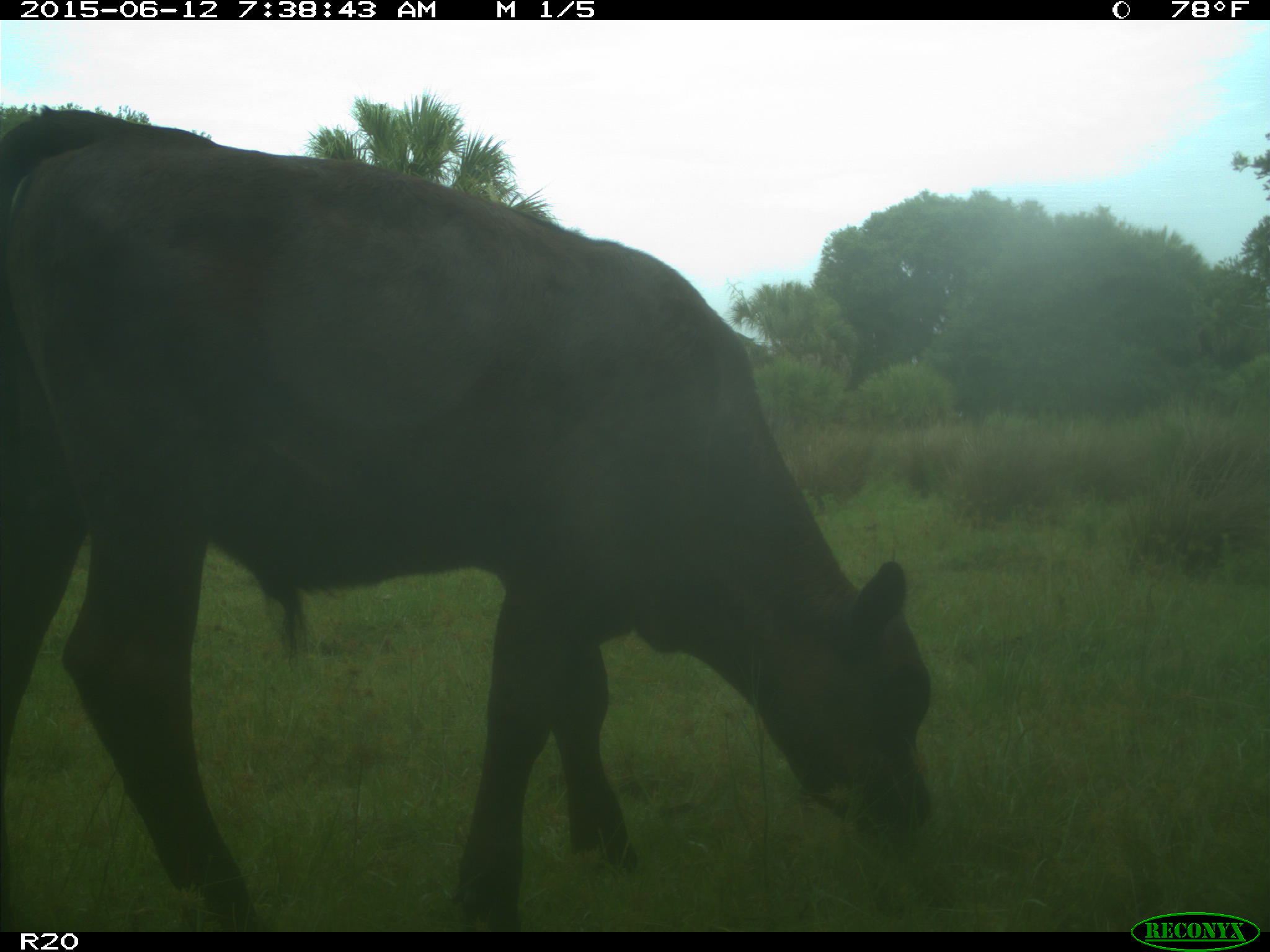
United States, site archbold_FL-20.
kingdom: Animalia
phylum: Chordata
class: Mammalia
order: Artiodactyla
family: Bovidae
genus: Bos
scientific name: Bos taurus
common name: domestic cow